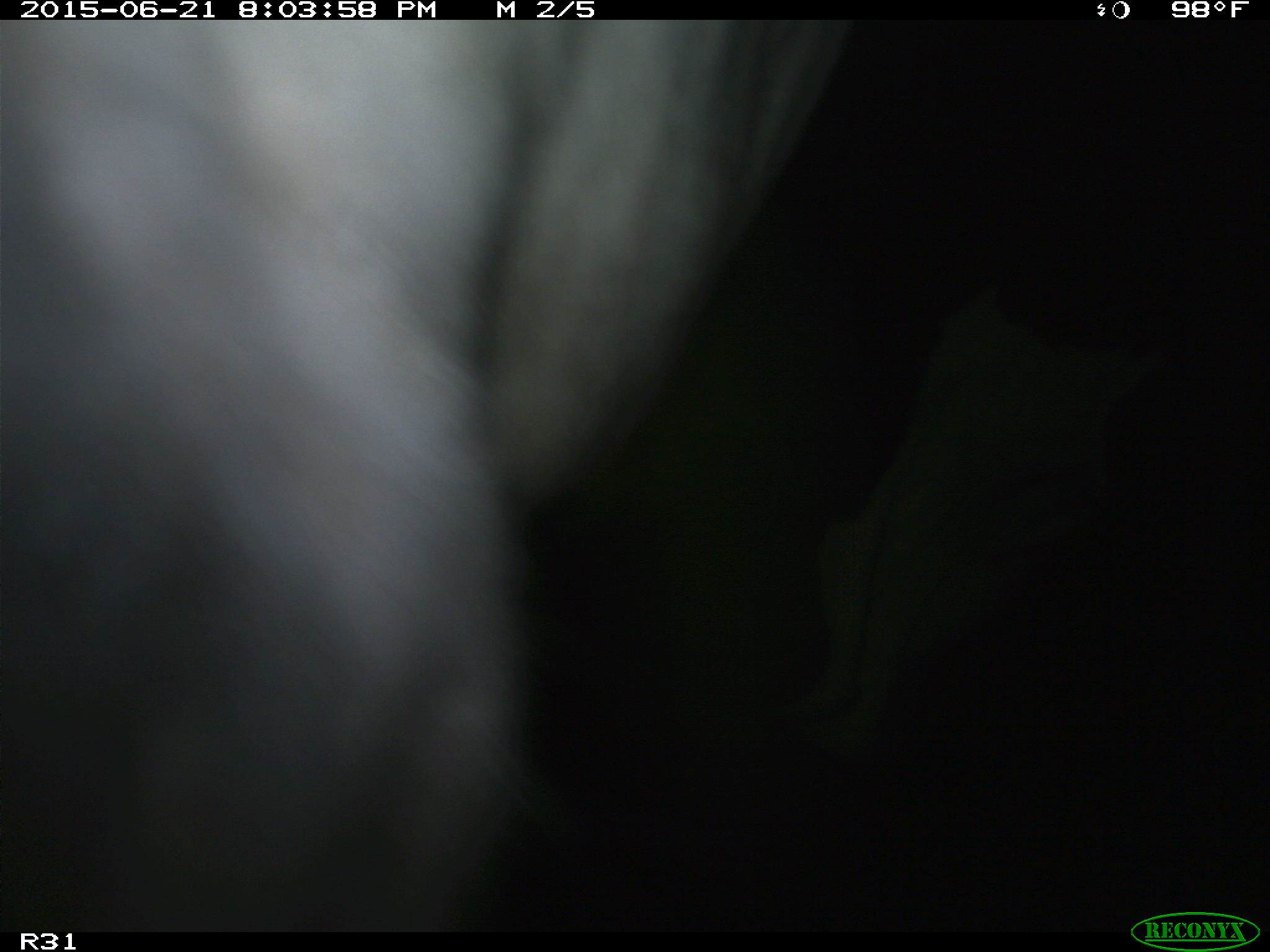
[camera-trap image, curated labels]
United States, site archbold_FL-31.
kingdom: Animalia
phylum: Chordata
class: Mammalia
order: Artiodactyla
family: Bovidae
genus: Bos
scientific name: Bos taurus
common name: domestic cow